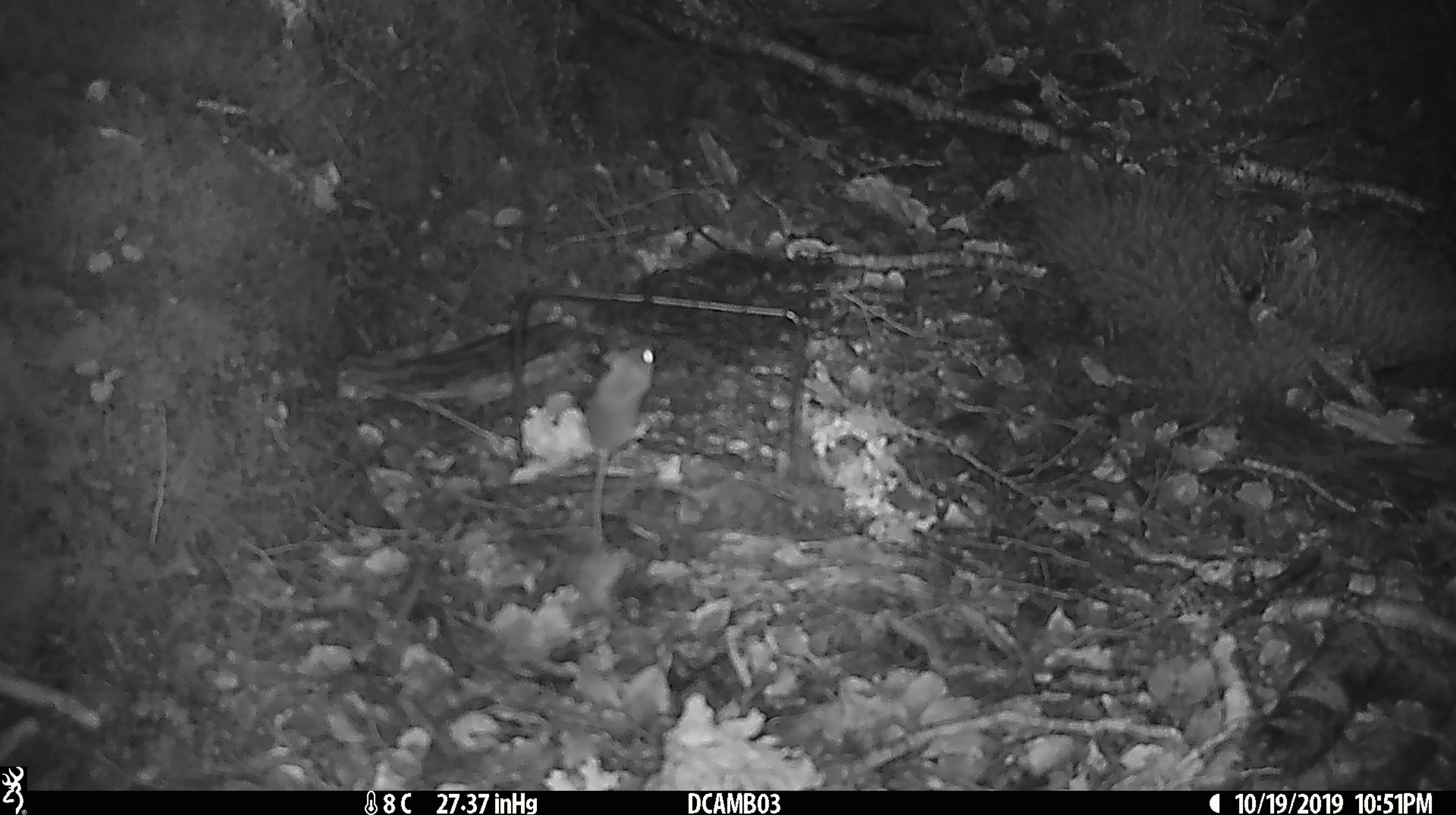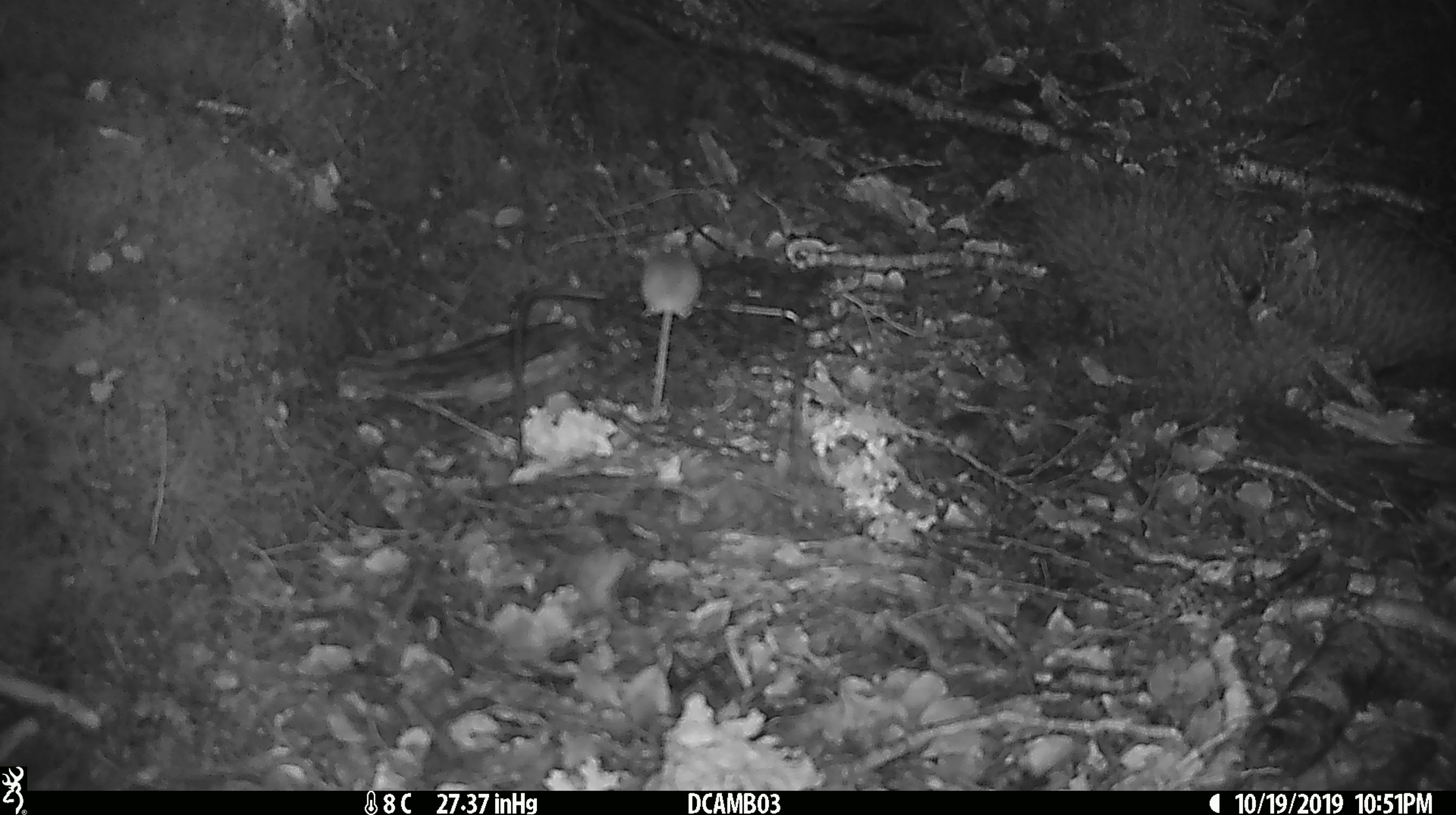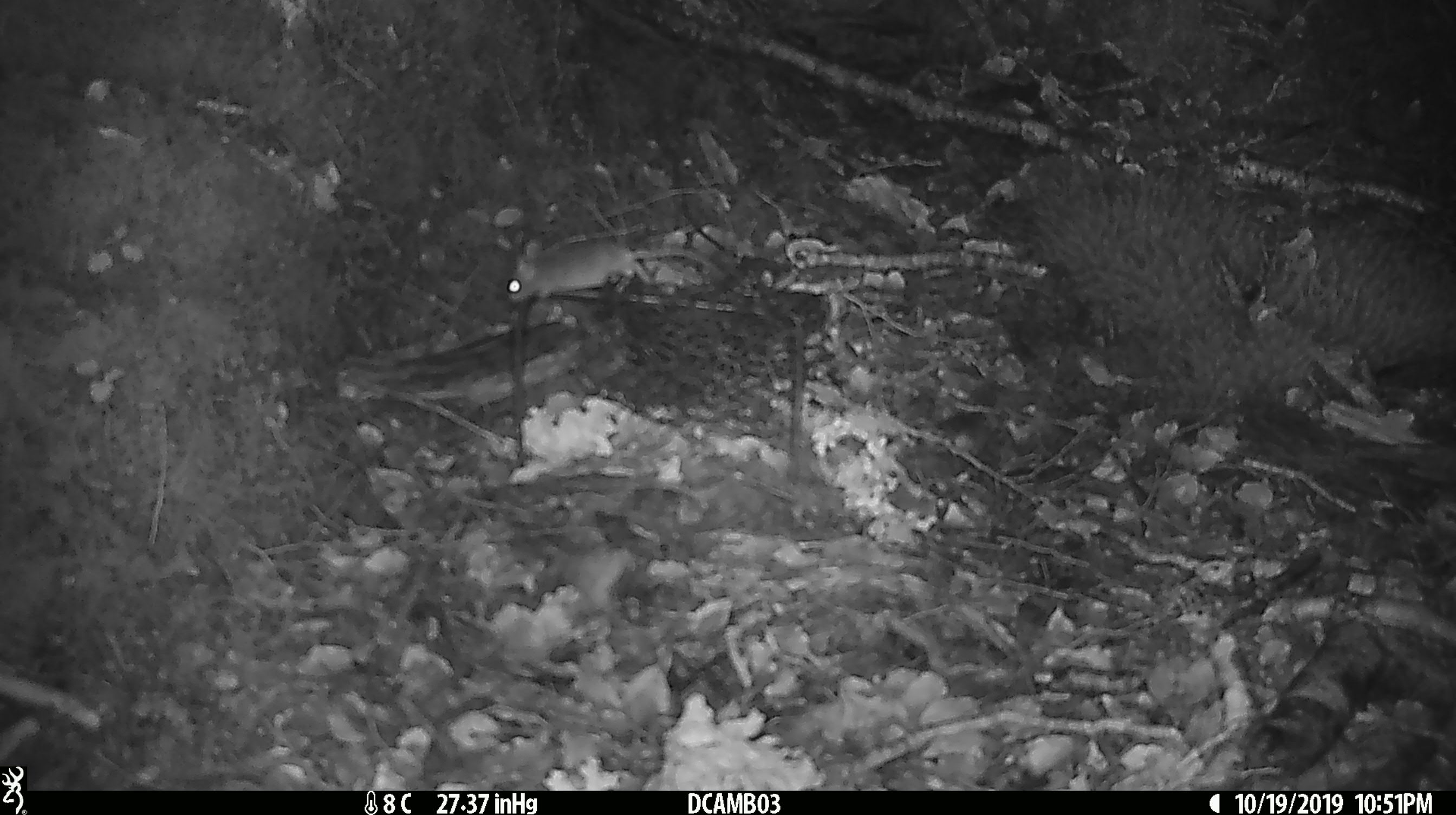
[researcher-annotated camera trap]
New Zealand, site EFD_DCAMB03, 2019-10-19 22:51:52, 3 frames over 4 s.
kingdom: Animalia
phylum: Chordata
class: Mammalia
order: Rodentia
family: Muridae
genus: Mus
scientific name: Mus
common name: mouse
Mouse (Mus).